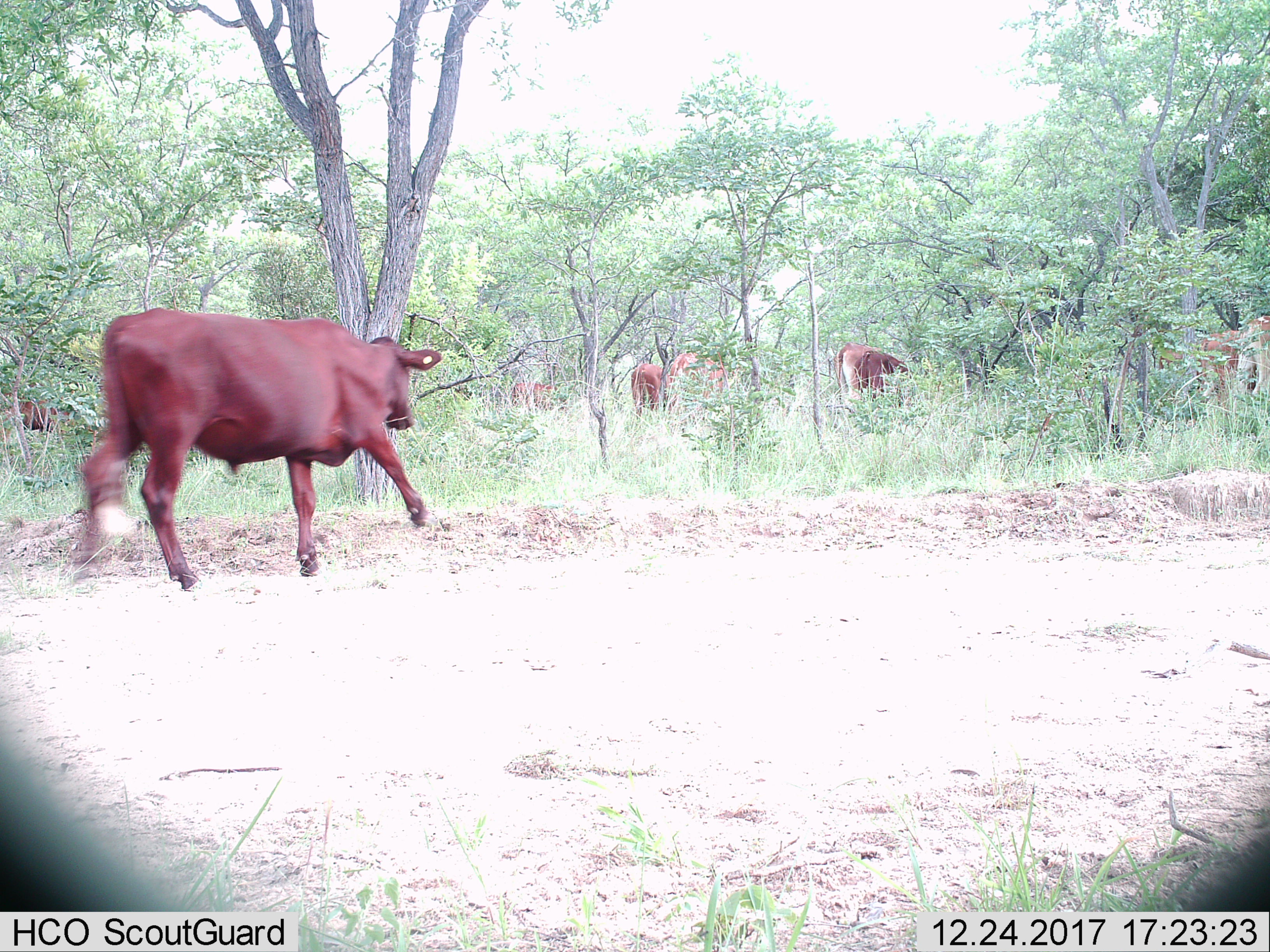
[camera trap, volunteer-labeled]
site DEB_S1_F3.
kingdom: Animalia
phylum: Chordata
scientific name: Vertebrata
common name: domestic animal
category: domesticanimal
Domesticanimal (domestic animal) (Vertebrata), count 7. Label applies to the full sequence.